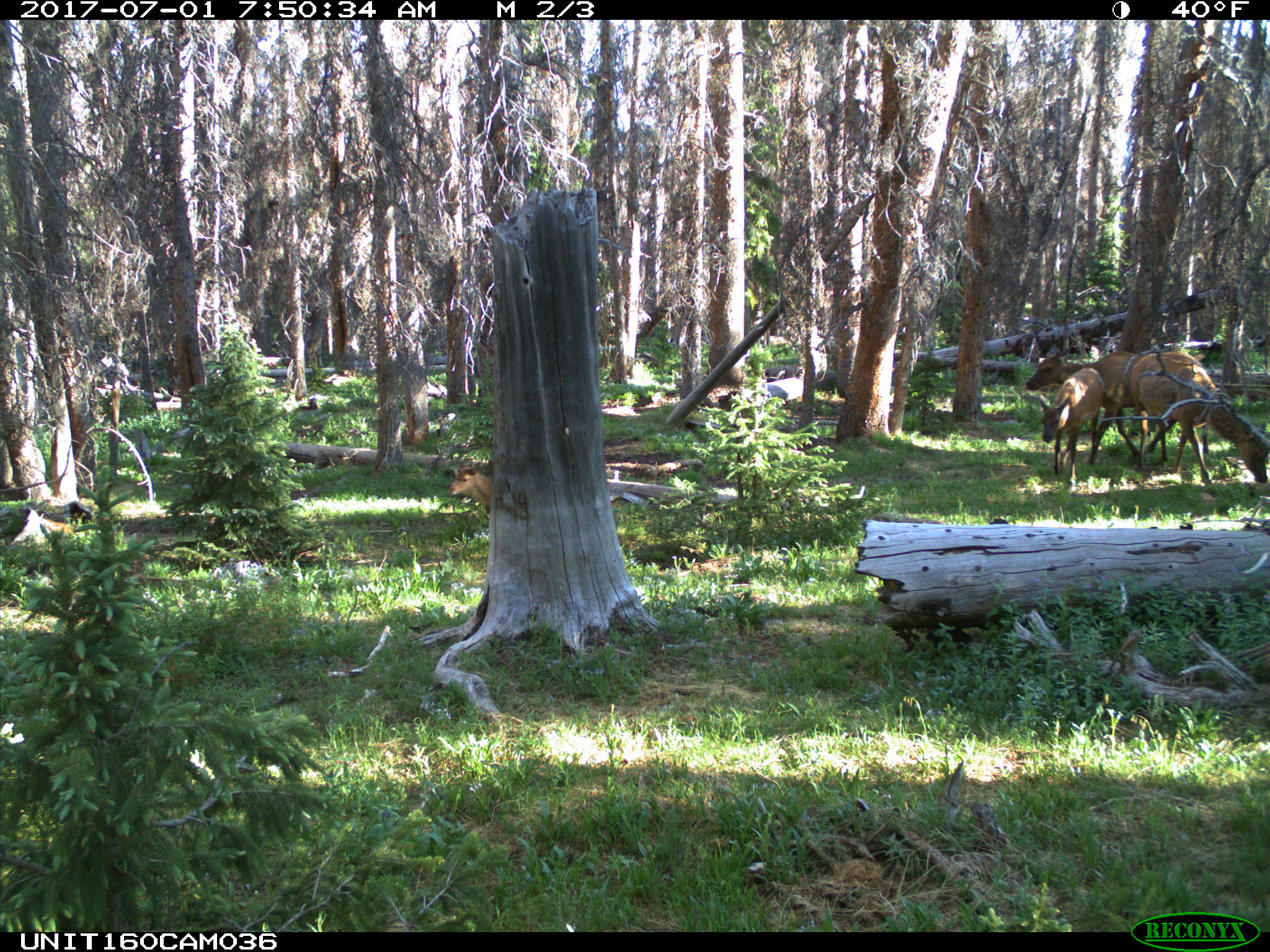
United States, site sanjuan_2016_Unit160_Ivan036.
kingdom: Animalia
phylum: Chordata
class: Mammalia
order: Artiodactyla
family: Cervidae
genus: Cervus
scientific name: Cervus elaphus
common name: red deer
Cervus elaphus (red deer).